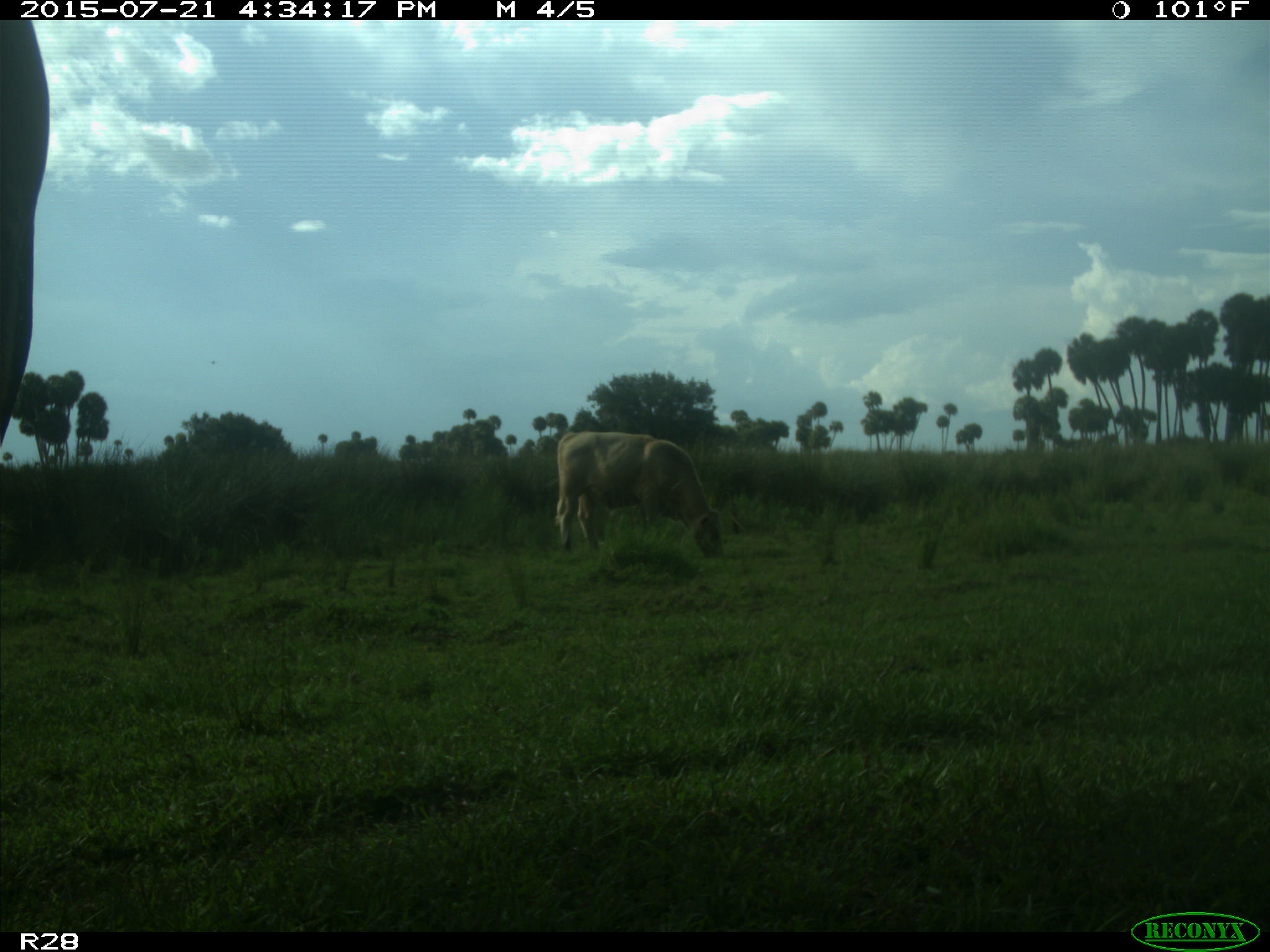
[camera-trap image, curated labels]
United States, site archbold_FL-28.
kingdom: Animalia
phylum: Chordata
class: Mammalia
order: Artiodactyla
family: Bovidae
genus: Bos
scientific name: Bos taurus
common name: domestic cow